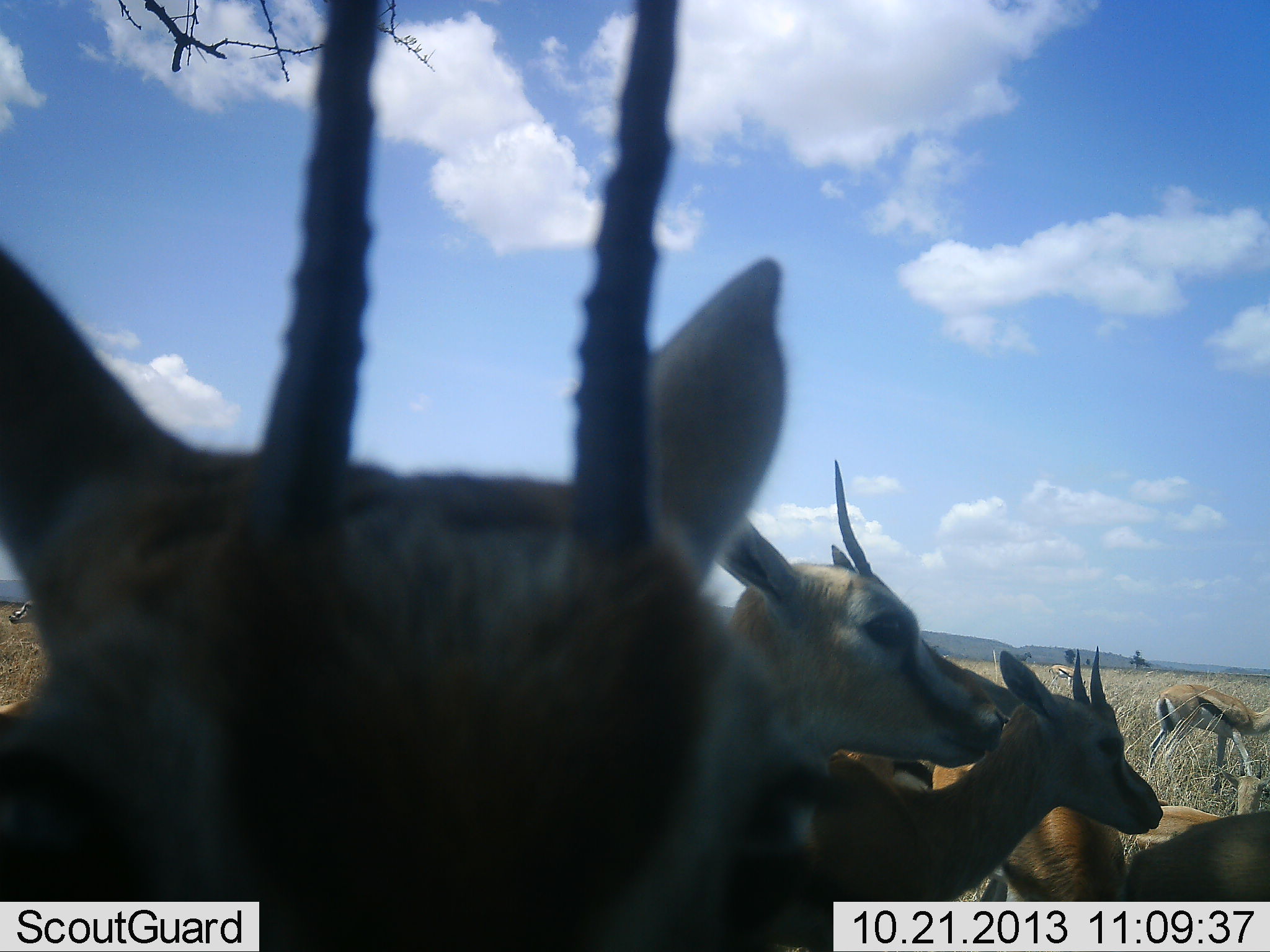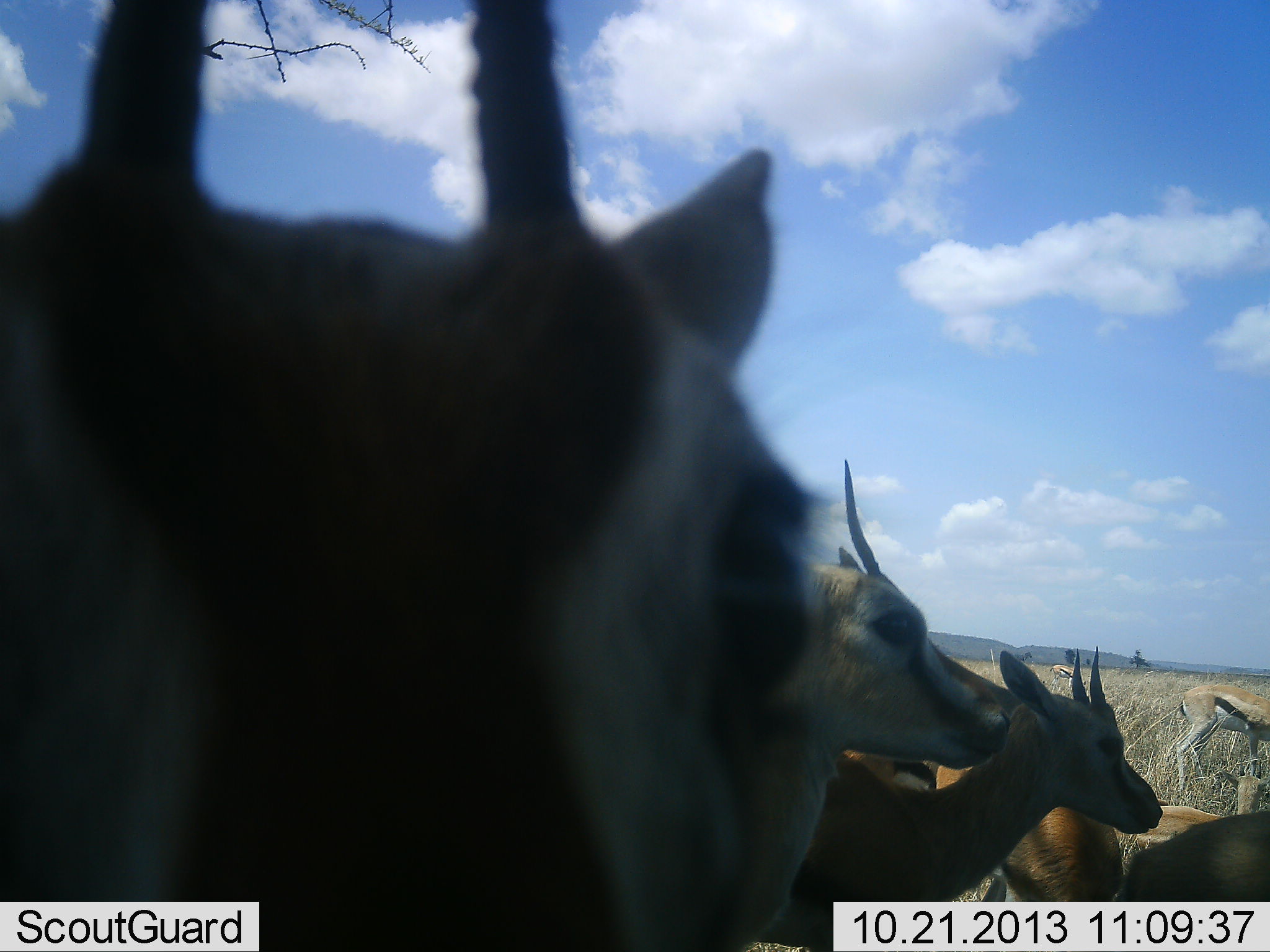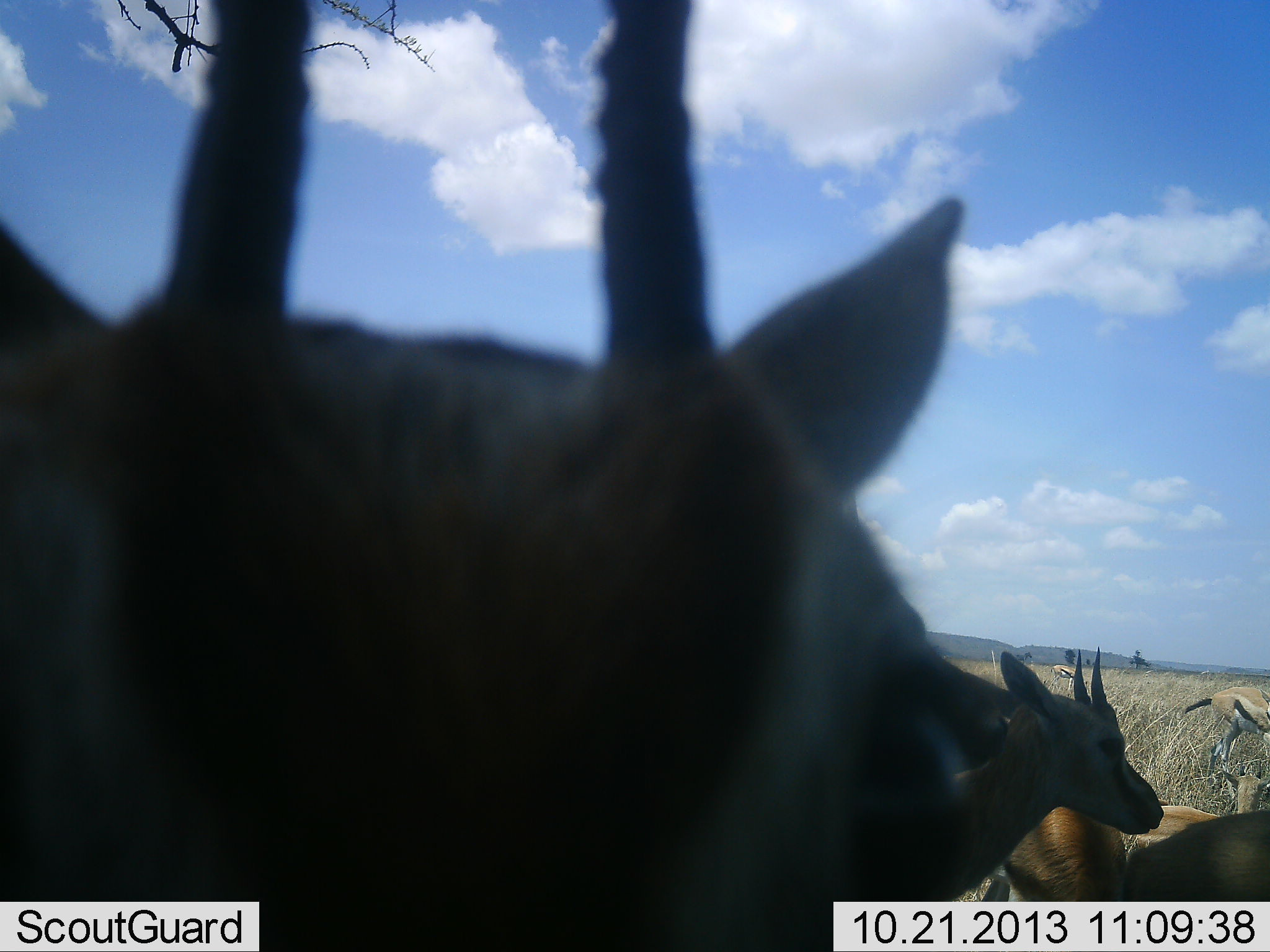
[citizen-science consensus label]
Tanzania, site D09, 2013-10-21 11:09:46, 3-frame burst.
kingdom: Animalia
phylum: Chordata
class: Mammalia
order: Artiodactyla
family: Bovidae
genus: Eudorcas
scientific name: Eudorcas thomsonii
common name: thomson's gazelle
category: gazellethomsons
Gazellethomsons (thomson's gazelle) (Eudorcas thomsonii), count 8. Behavior (volunteer vote fractions): standing 91%, resting 9%, moving 30%, interacting 9%. Young present (vote fraction): 13%. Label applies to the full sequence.